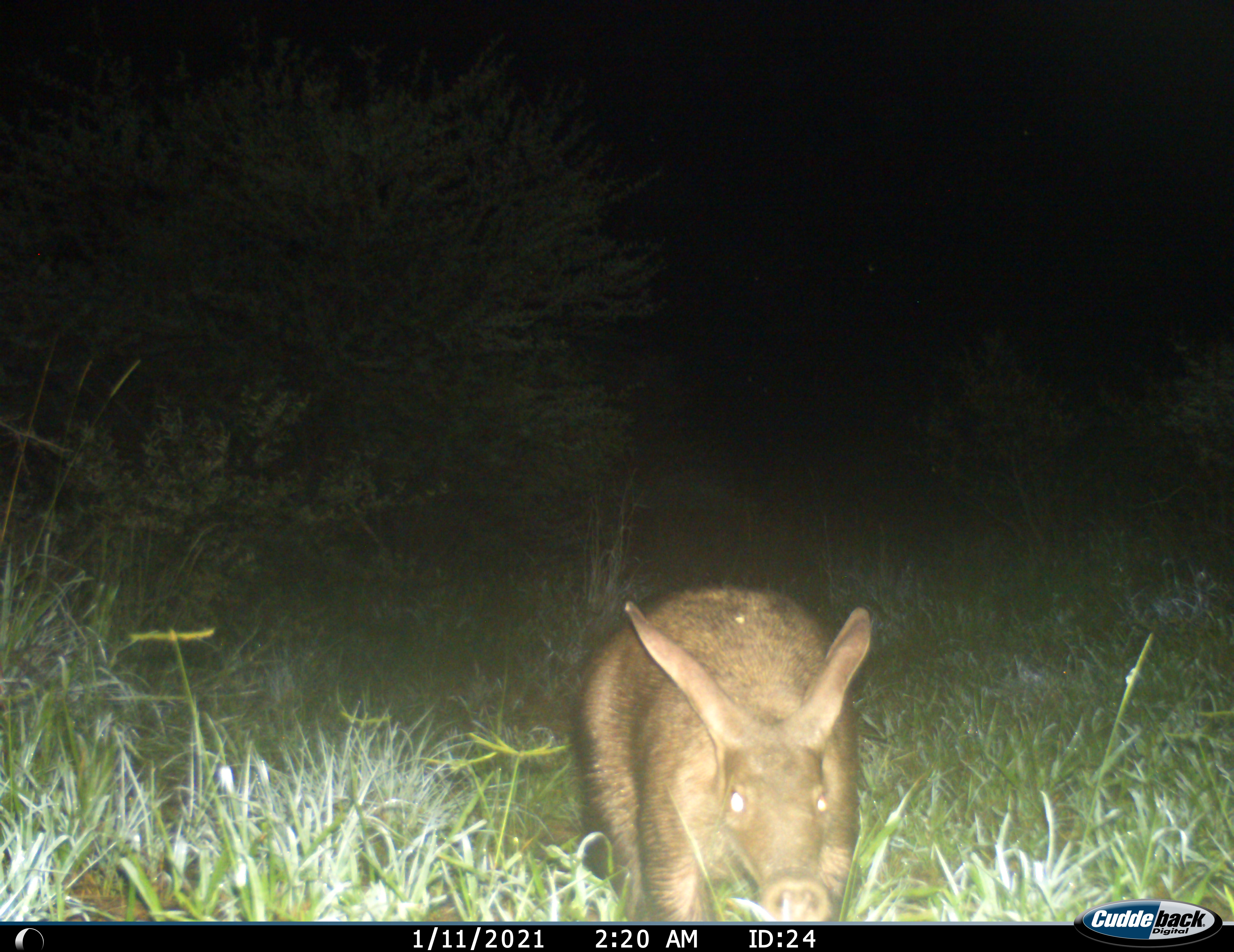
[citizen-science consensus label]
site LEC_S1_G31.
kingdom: Animalia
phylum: Chordata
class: Mammalia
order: Tubulidentata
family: Orycteropodidae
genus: Orycteropus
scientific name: Orycteropus afer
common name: aardvark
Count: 1.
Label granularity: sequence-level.